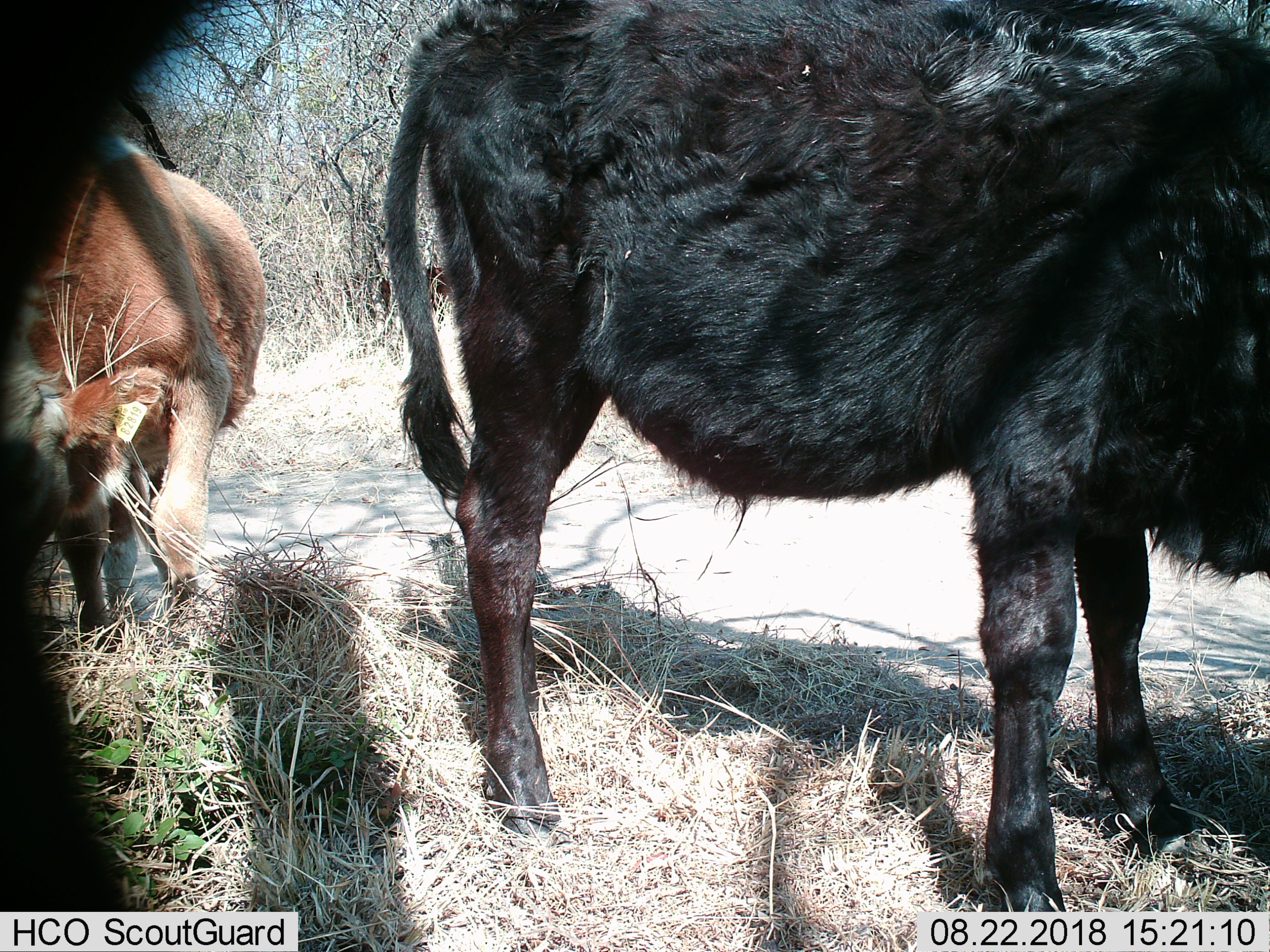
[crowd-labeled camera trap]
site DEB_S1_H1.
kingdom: Animalia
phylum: Chordata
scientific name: Vertebrata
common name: domestic animal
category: domesticanimal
Domesticanimal (domestic animal) (Vertebrata), count 2. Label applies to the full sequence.